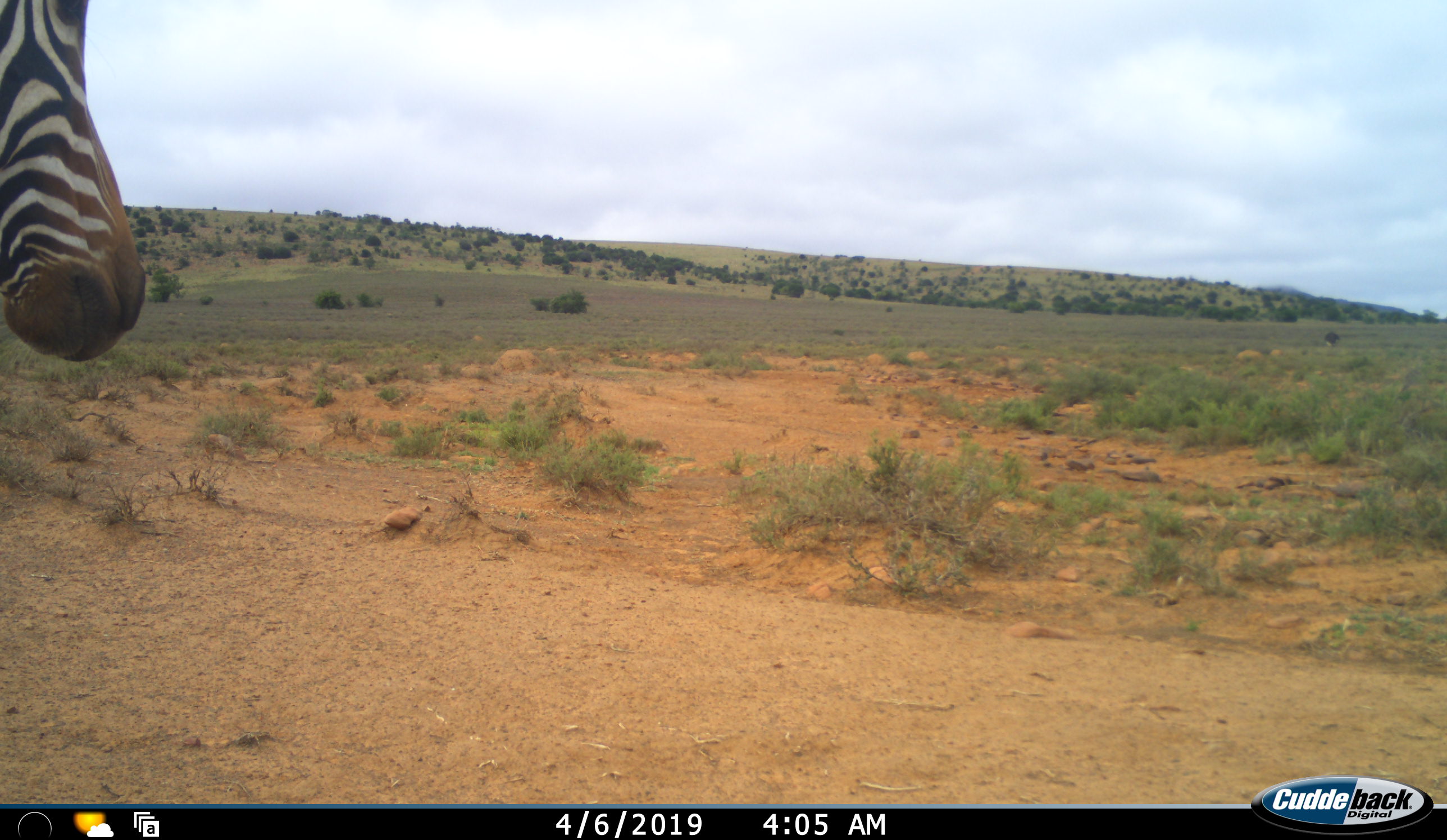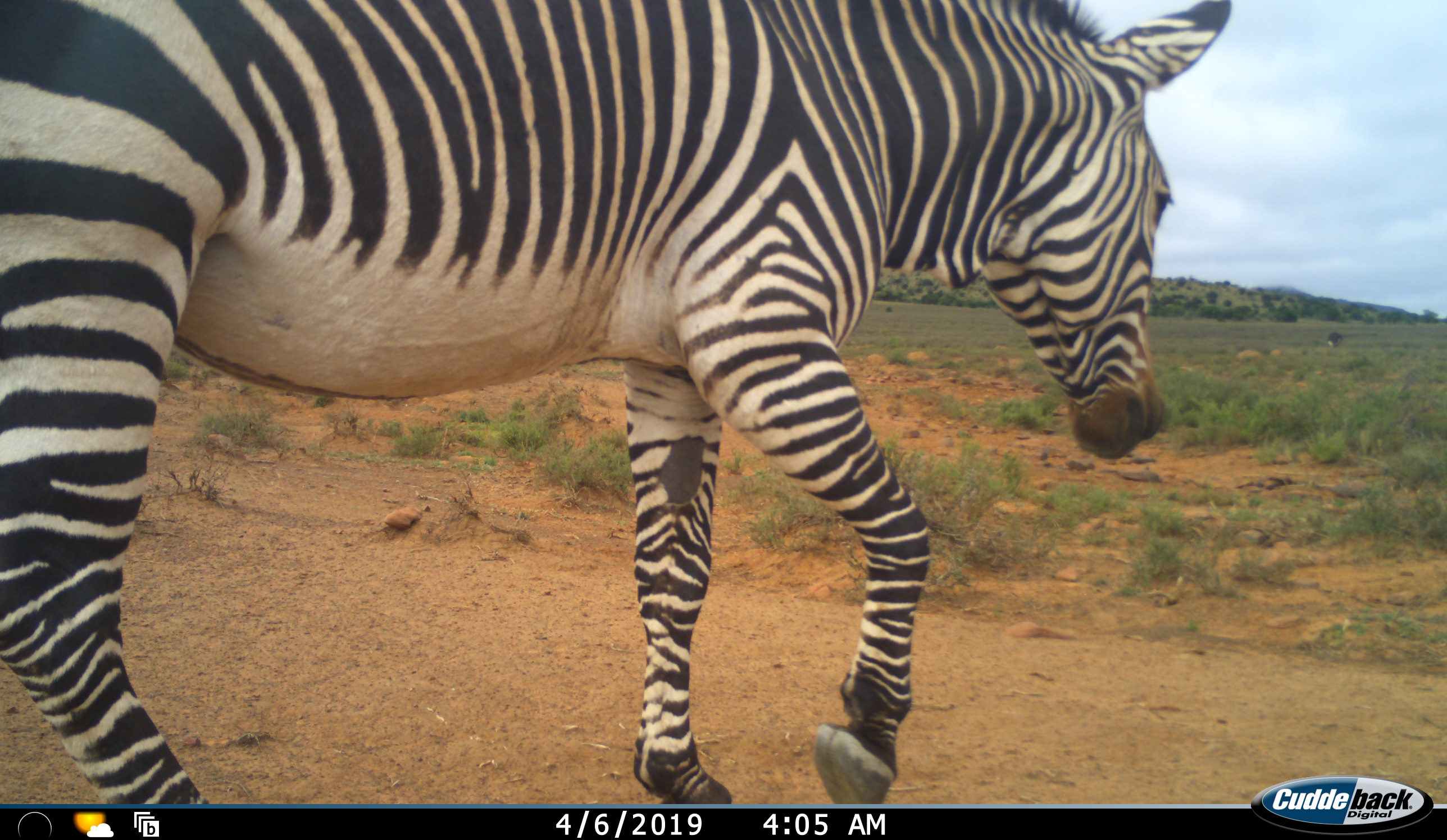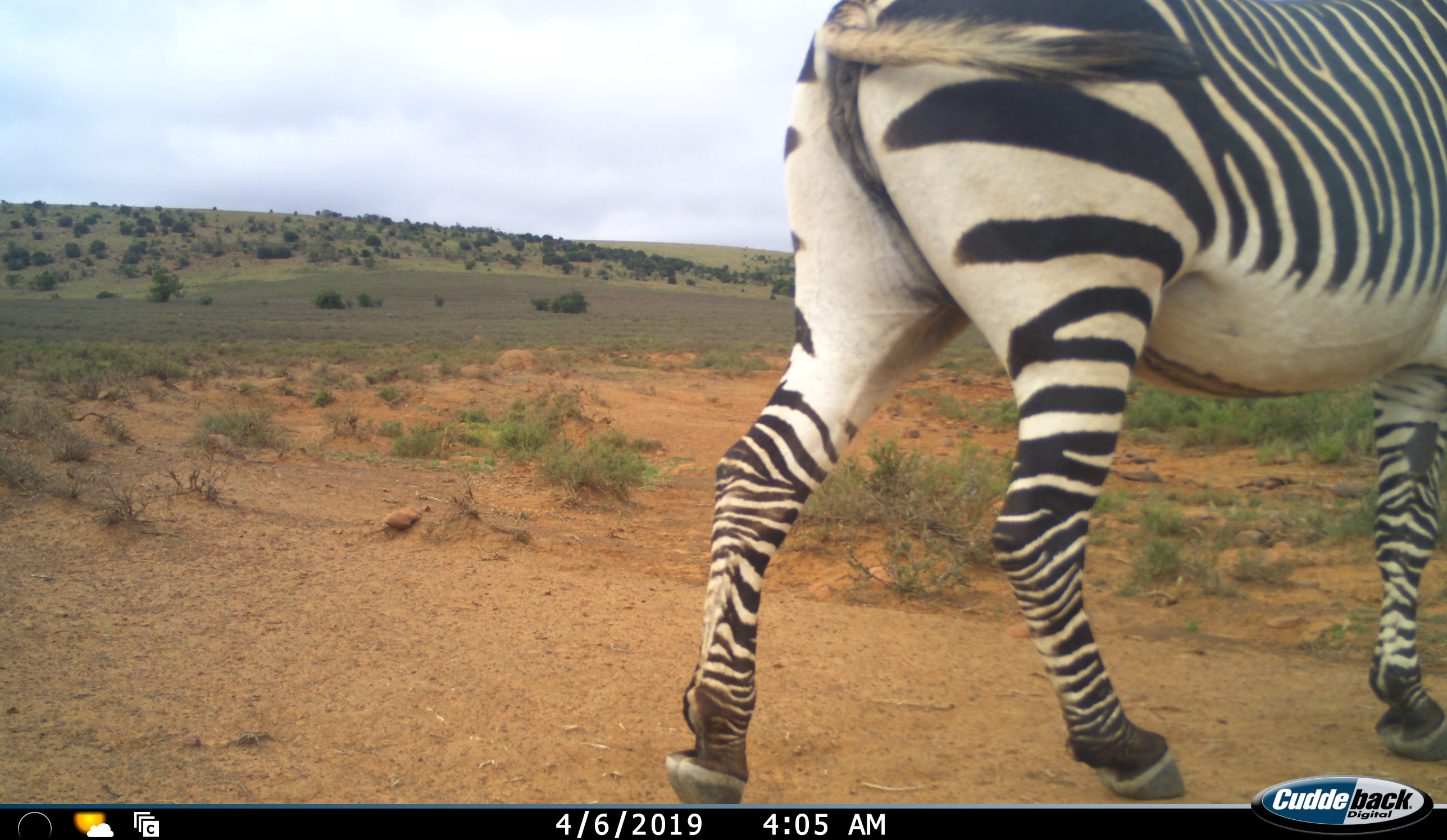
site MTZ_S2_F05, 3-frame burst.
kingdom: Animalia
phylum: Chordata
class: Mammalia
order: Perissodactyla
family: Equidae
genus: Equus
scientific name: Equus zebra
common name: mountain zebra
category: zebramountain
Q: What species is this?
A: Zebramountain (mountain zebra) (Equus zebra).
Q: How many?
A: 1.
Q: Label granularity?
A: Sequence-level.